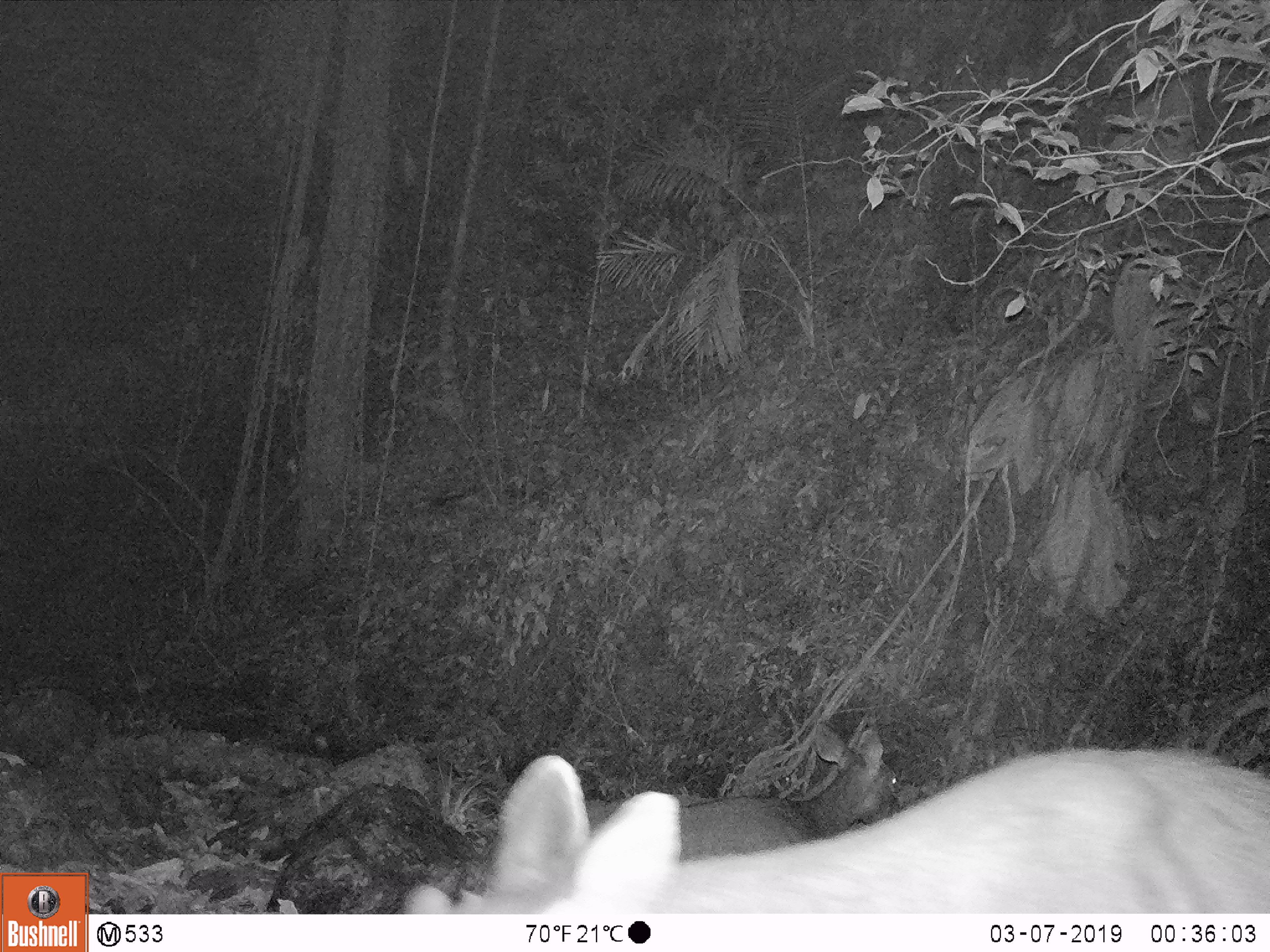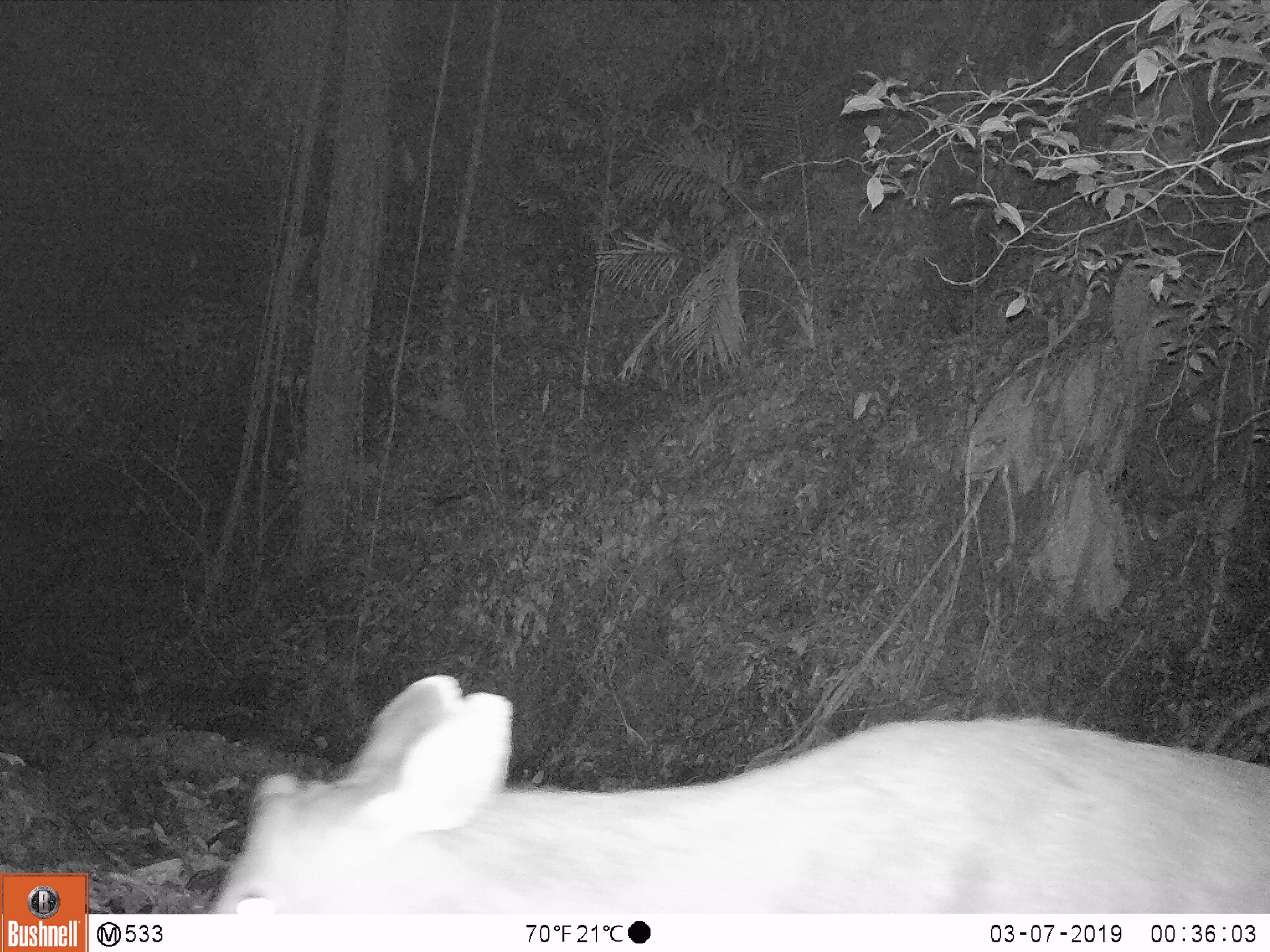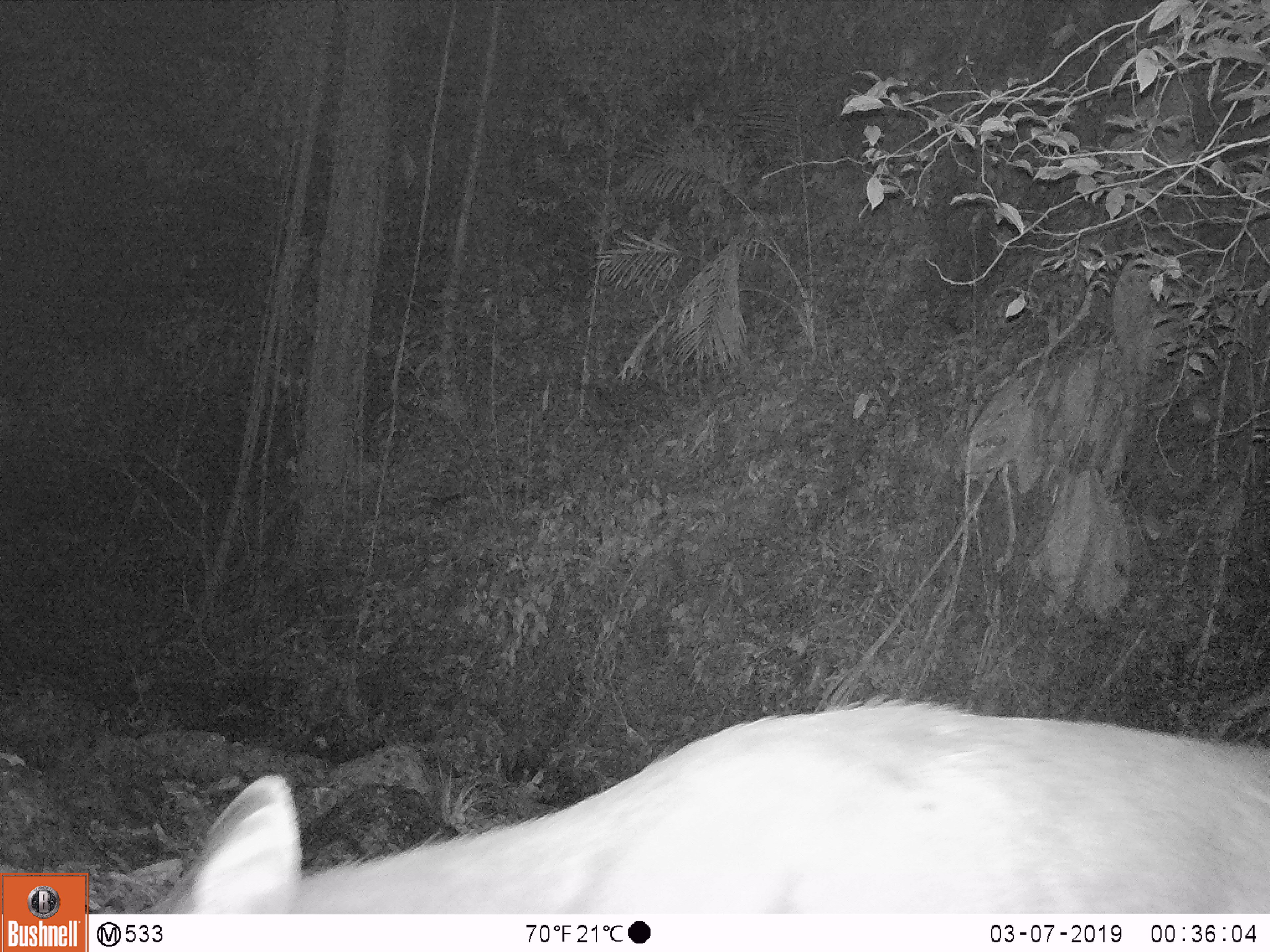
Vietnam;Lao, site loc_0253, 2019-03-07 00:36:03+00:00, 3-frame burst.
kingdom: Animalia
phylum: Chordata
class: Mammalia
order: Artiodactyla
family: Cervidae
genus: Rusa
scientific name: Rusa unicolor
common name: sambar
Sambar (Rusa unicolor). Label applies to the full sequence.